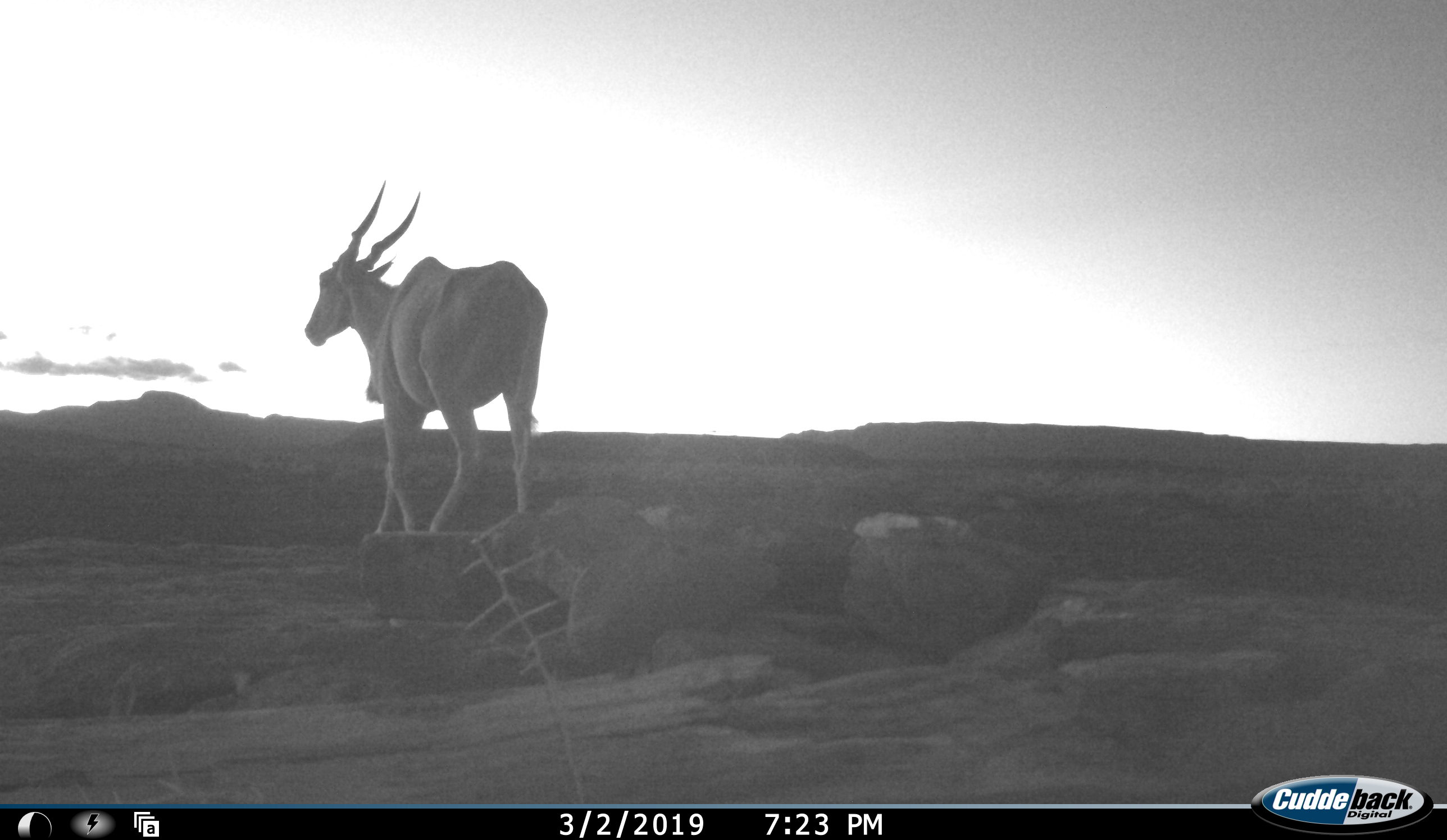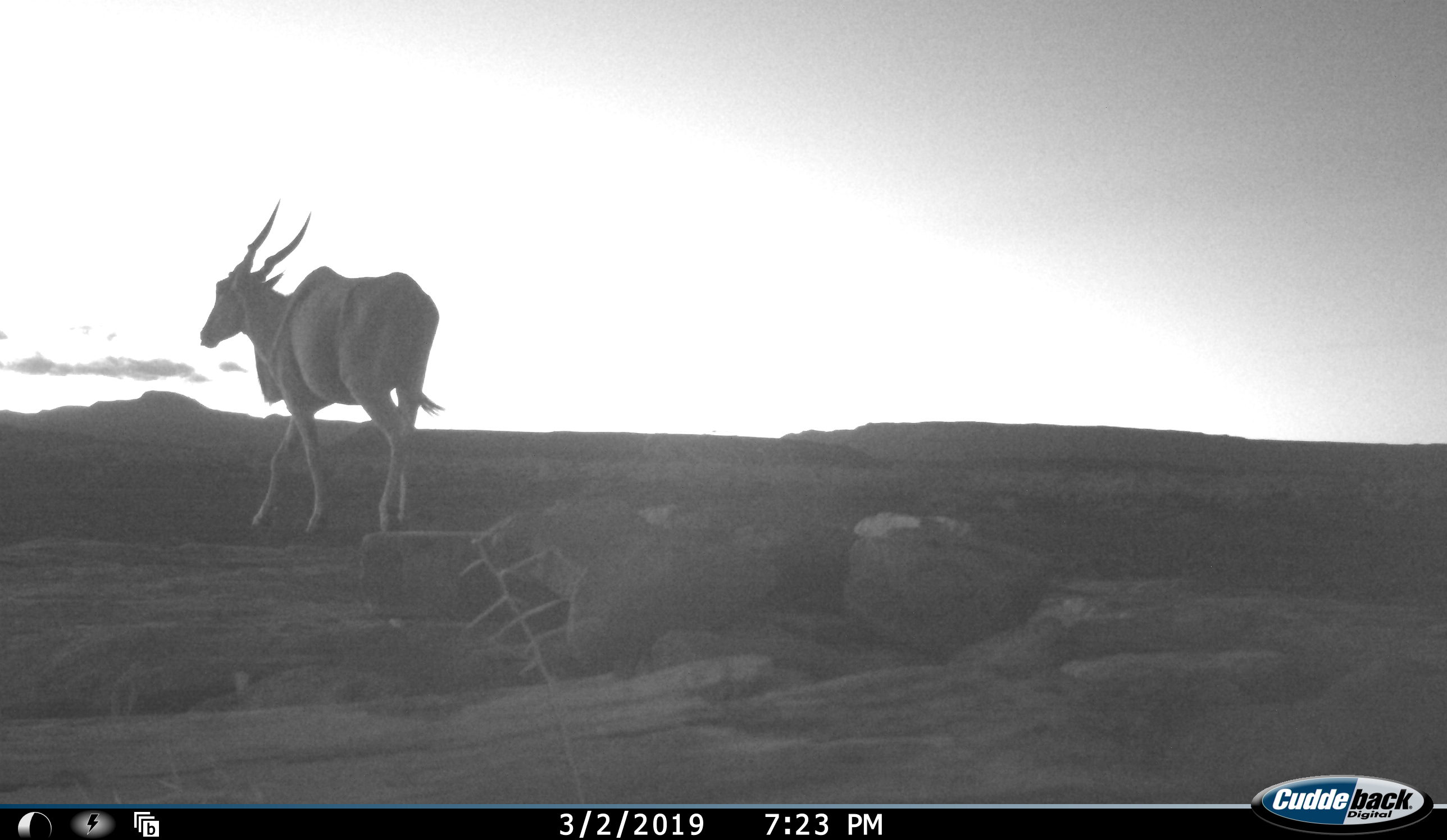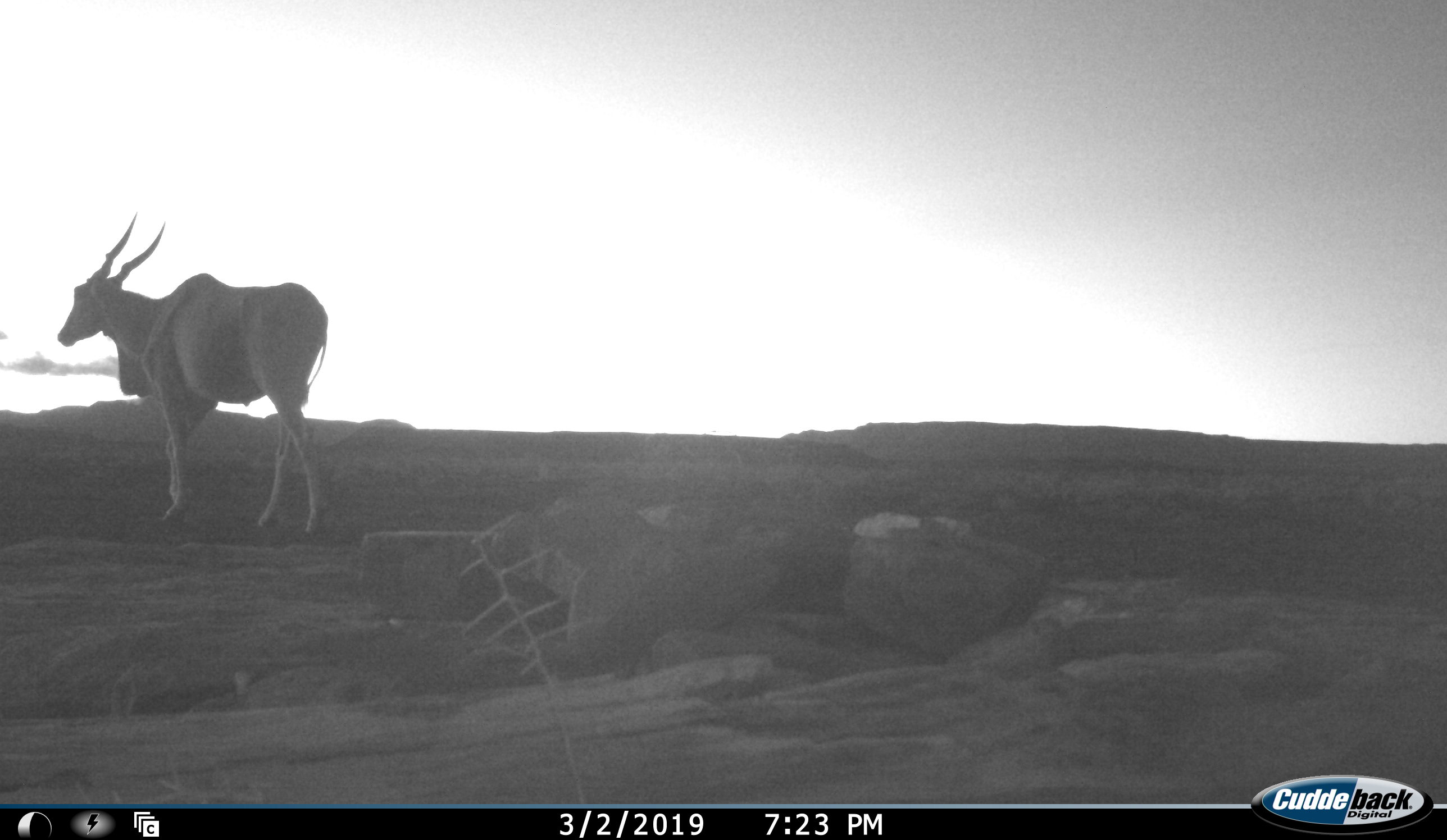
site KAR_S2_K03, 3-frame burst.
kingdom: Animalia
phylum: Chordata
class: Mammalia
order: Artiodactyla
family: Bovidae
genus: Tragelaphus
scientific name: Tragelaphus oryx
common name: eland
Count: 1.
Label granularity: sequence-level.